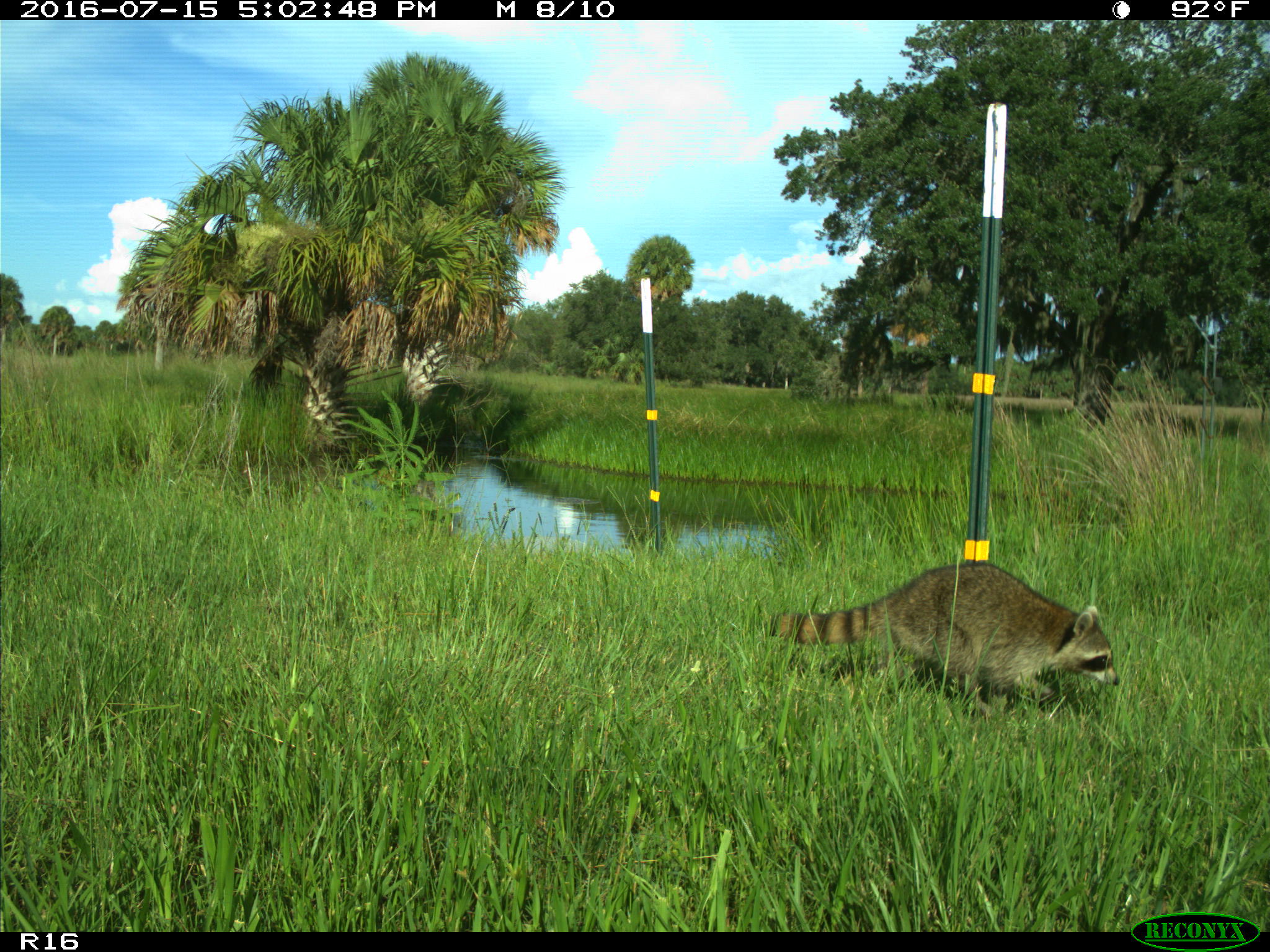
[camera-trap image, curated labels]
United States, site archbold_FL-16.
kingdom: Animalia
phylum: Chordata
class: Mammalia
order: Carnivora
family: Procyonidae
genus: Procyon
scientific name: Procyon lotor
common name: common raccoon